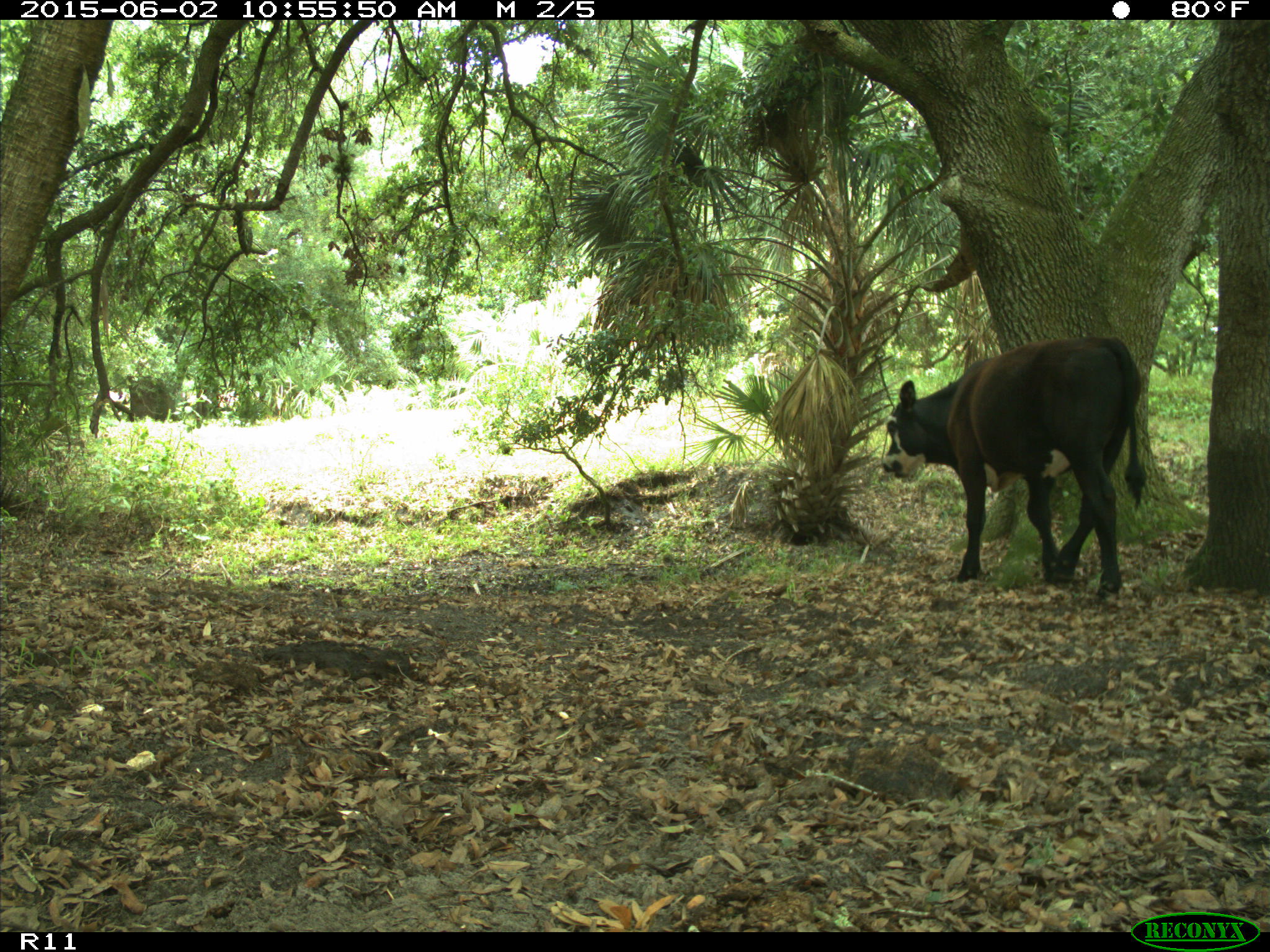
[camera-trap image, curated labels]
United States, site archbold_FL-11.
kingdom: Animalia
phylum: Chordata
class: Mammalia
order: Artiodactyla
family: Bovidae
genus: Bos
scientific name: Bos taurus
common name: domestic cow